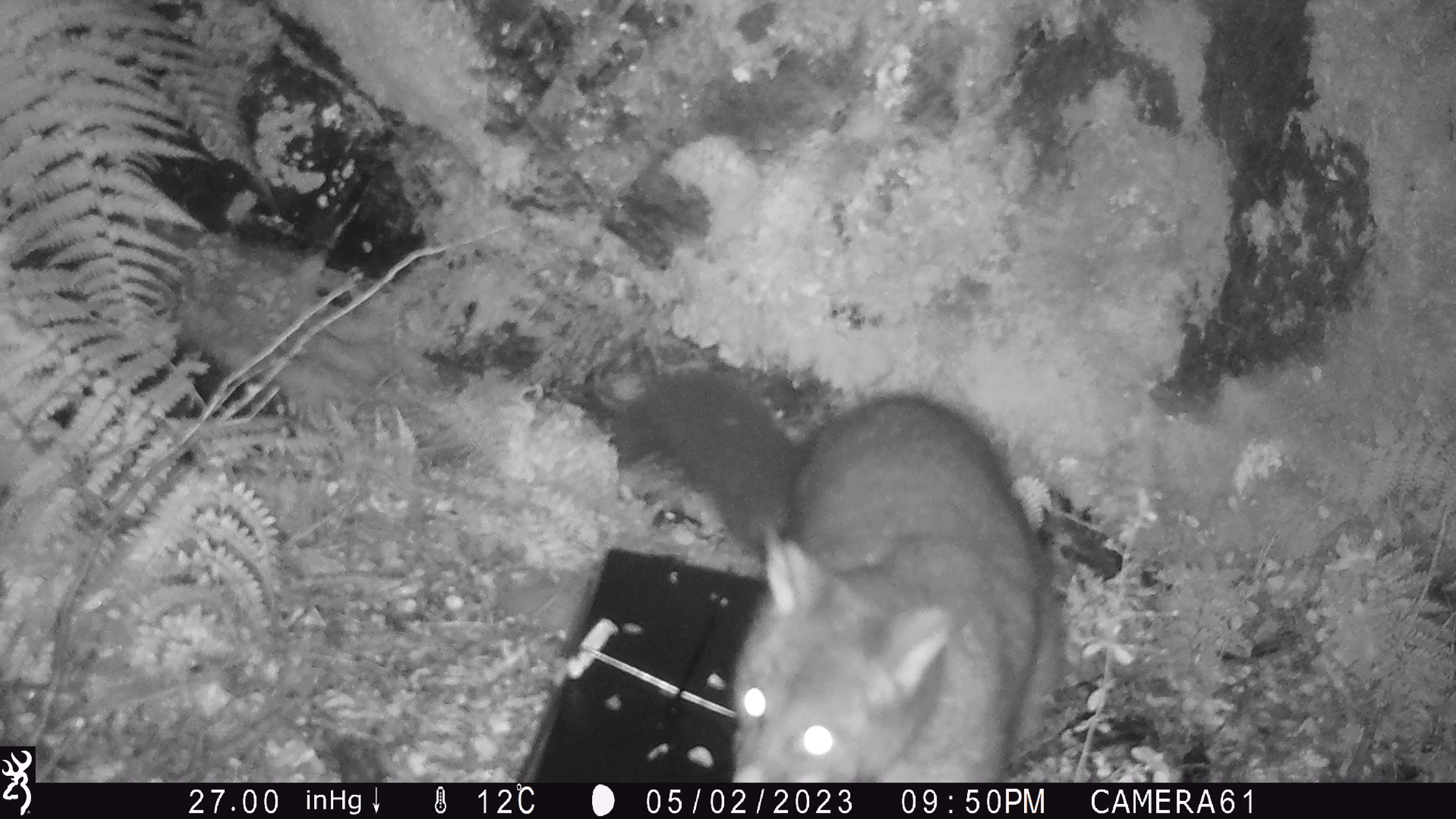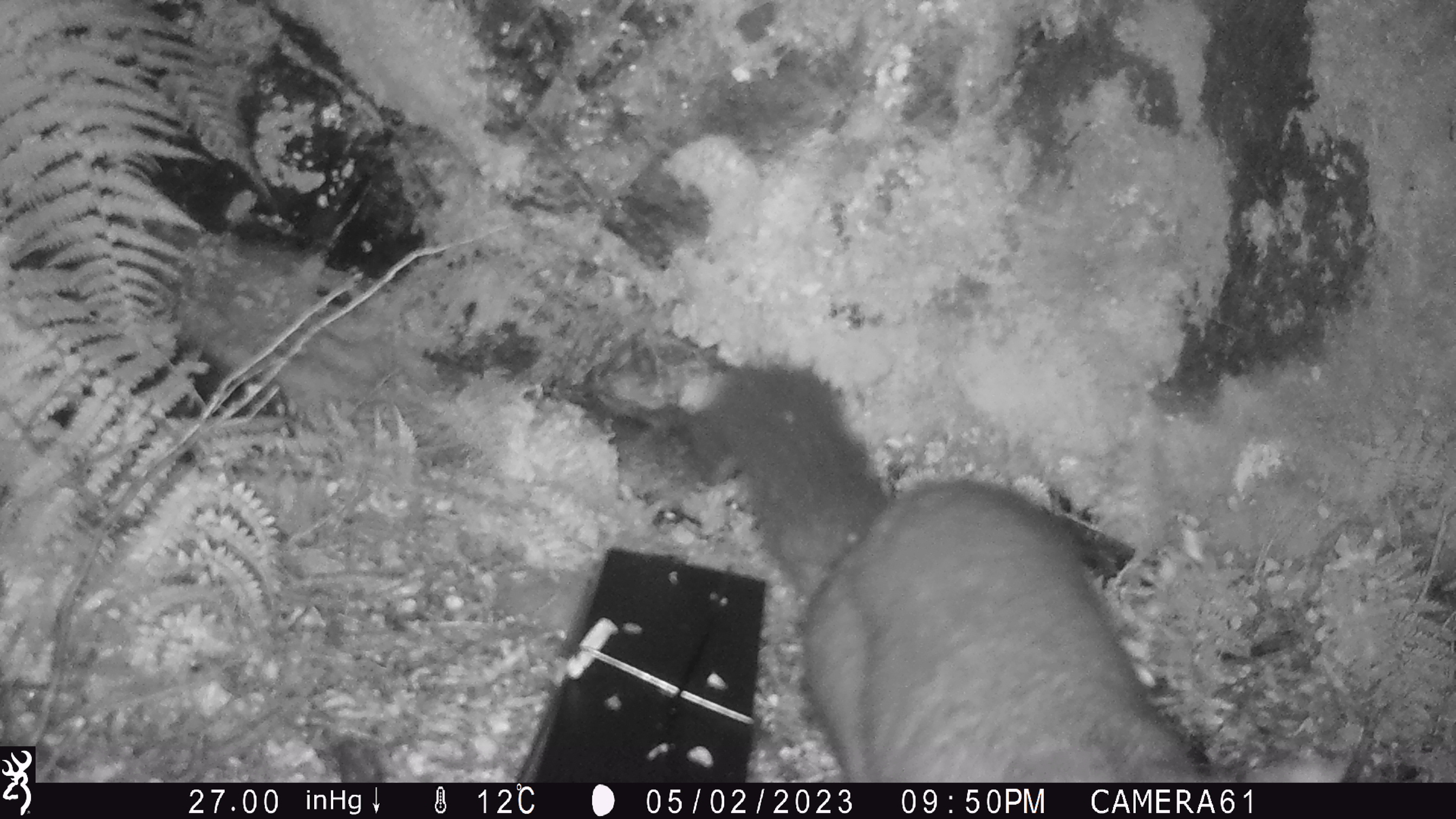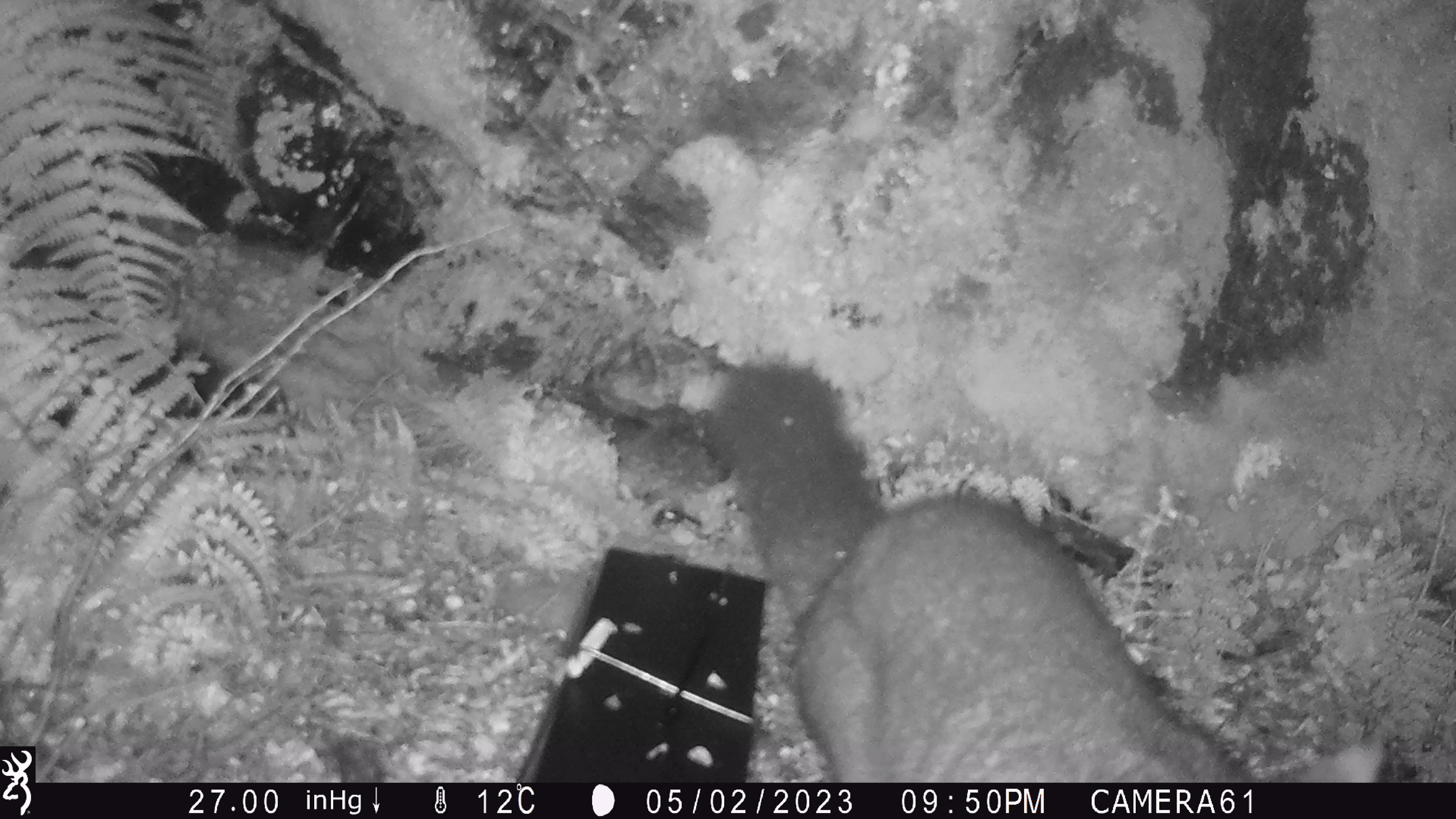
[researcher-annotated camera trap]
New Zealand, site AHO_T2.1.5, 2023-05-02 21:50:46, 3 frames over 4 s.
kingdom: Animalia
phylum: Chordata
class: Mammalia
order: Carnivora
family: Mustelidae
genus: Mustela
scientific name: Mustela erminea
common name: stoat